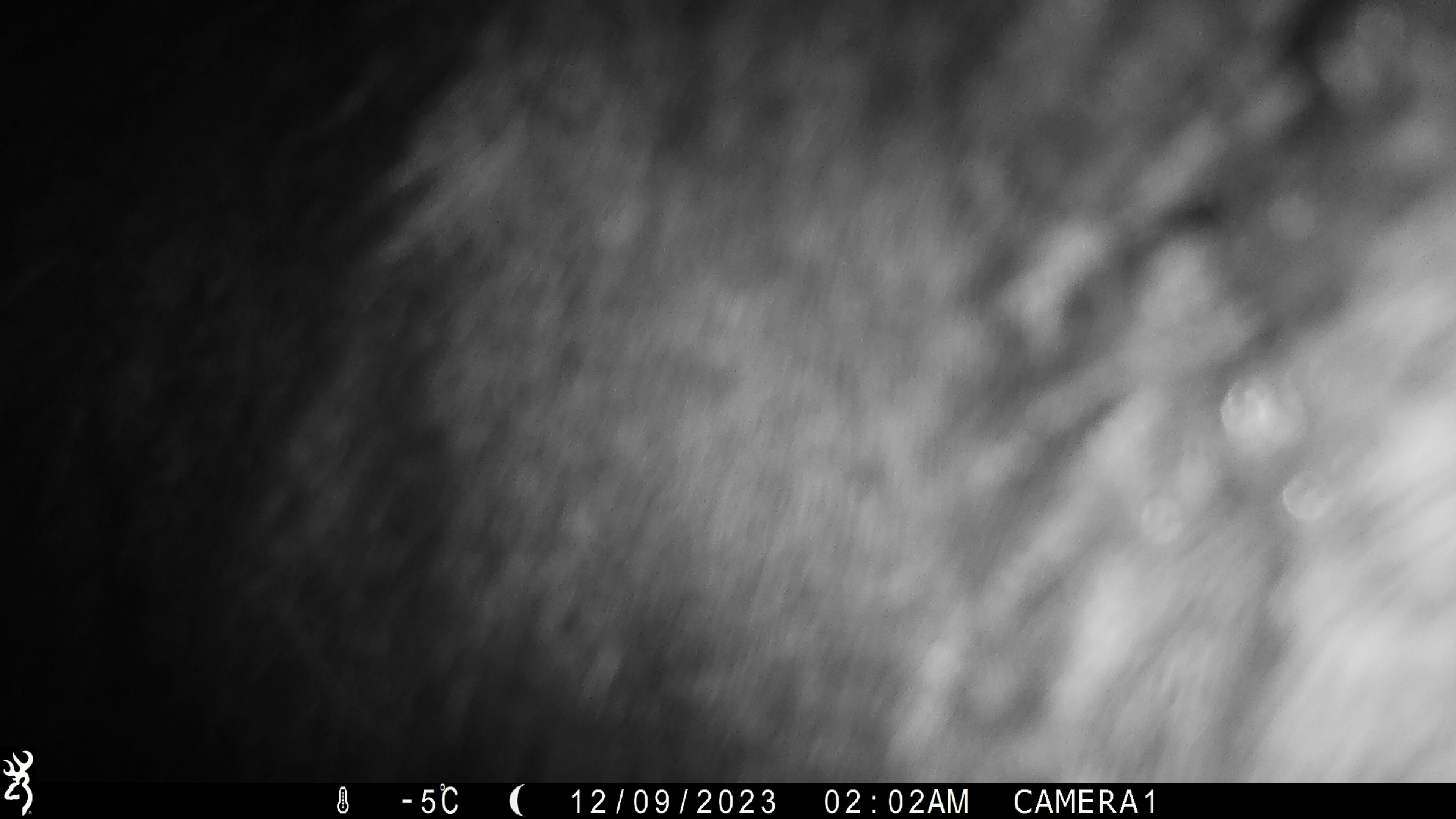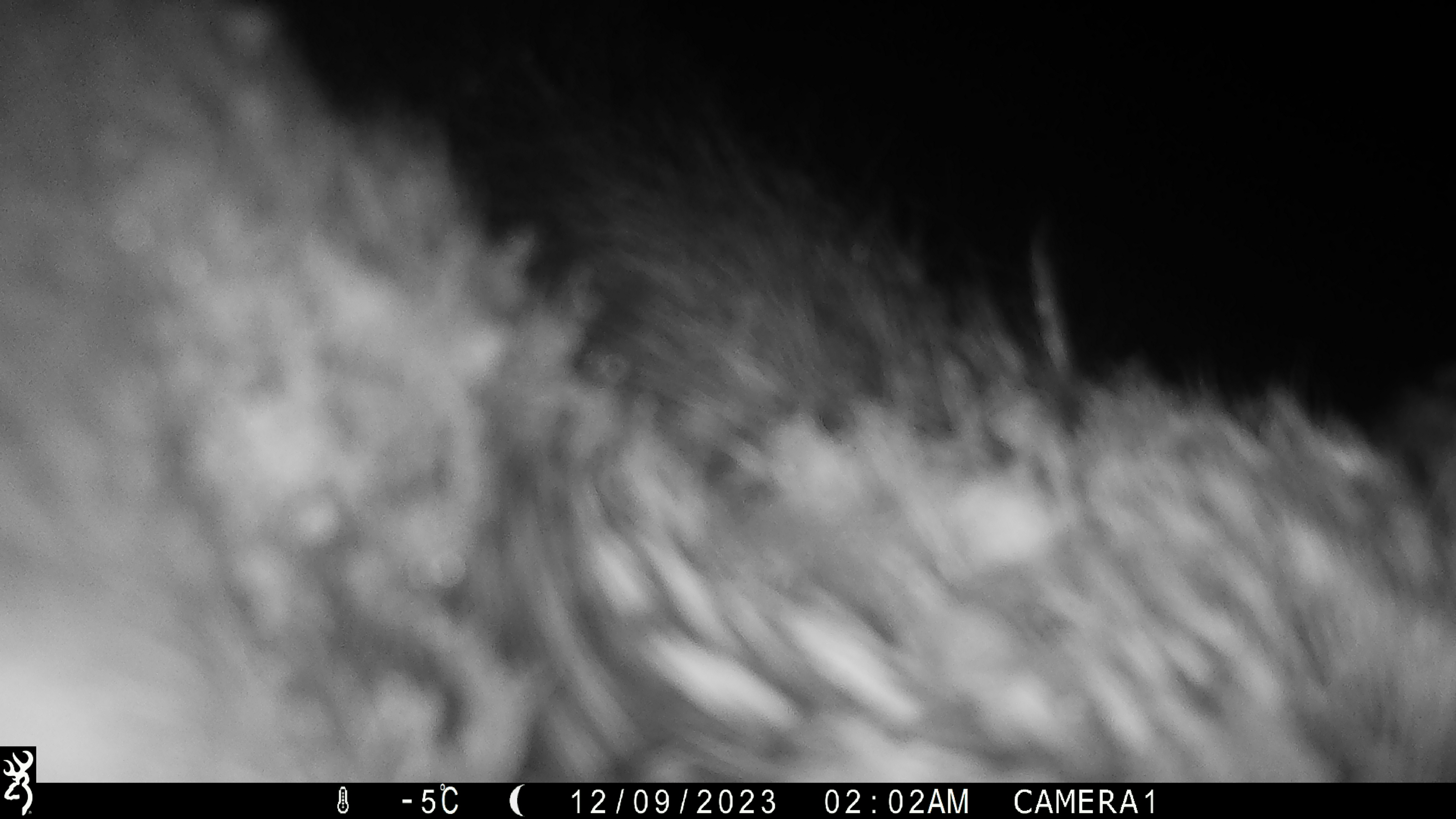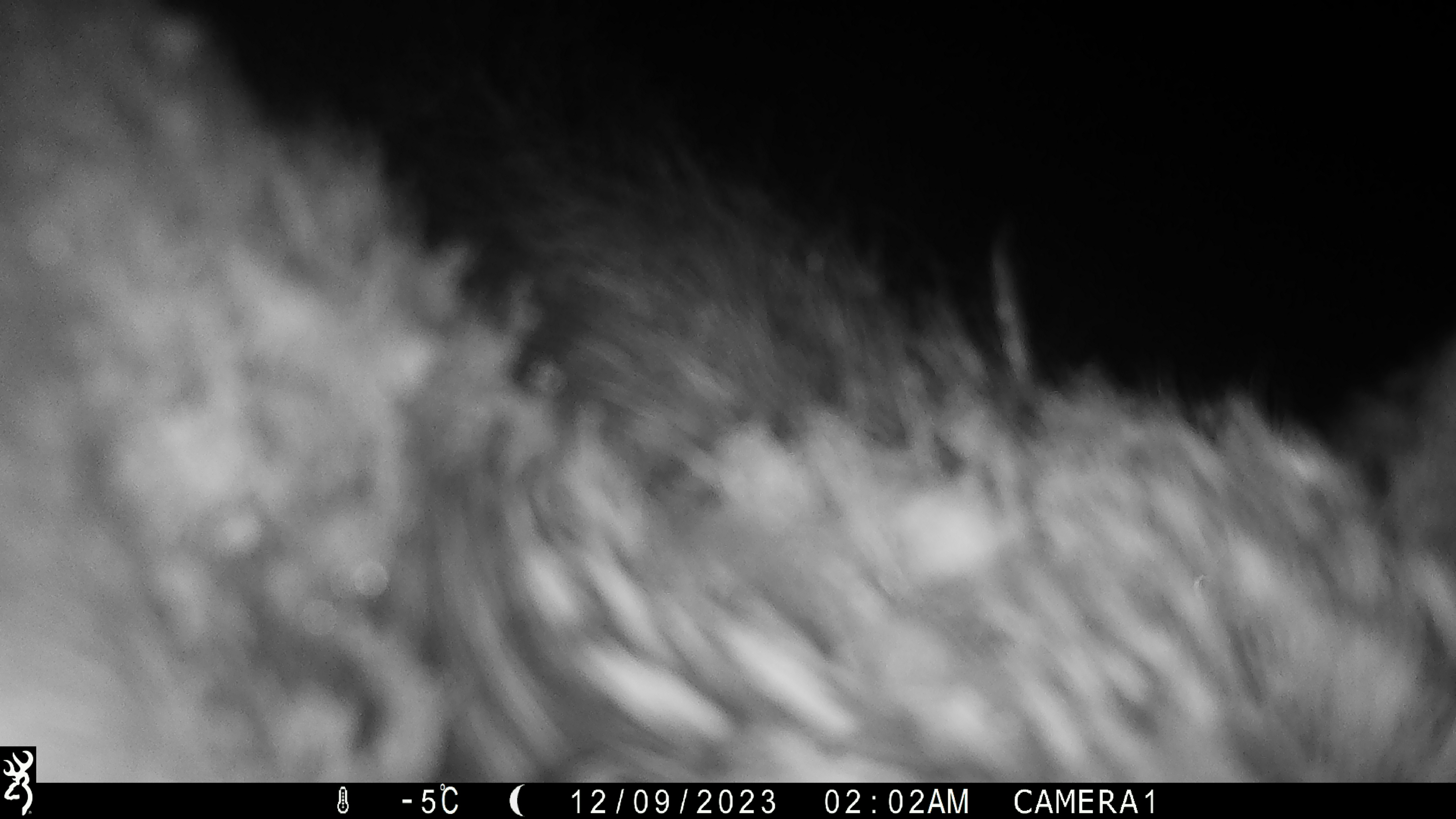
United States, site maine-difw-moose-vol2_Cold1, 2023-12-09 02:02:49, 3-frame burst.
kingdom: Animalia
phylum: Chordata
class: Mammalia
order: Artiodactyla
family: Cervidae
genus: Alces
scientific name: Alces alces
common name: moose